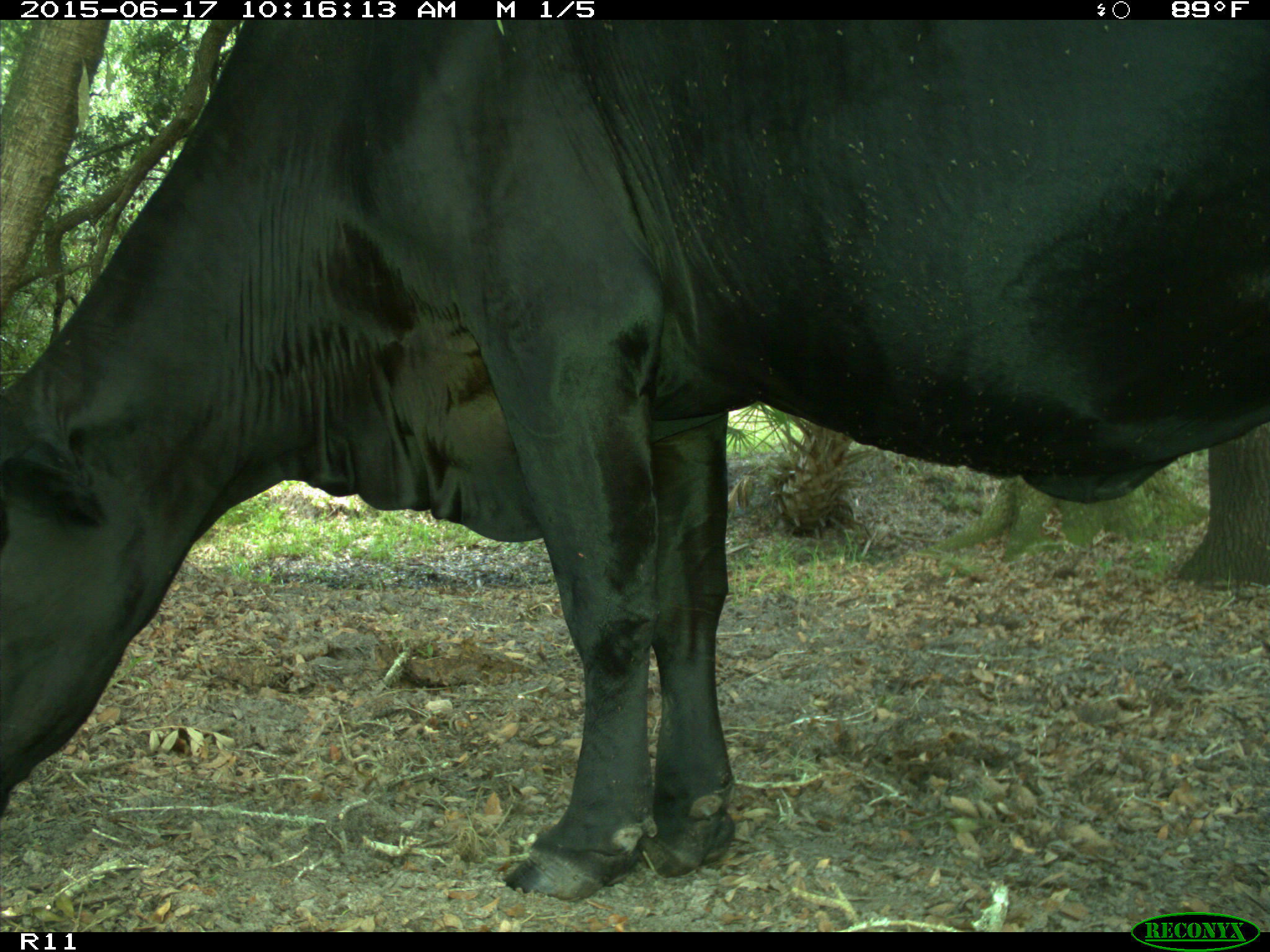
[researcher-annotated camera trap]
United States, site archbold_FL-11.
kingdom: Animalia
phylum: Chordata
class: Mammalia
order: Artiodactyla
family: Bovidae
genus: Bos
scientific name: Bos taurus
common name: domestic cow